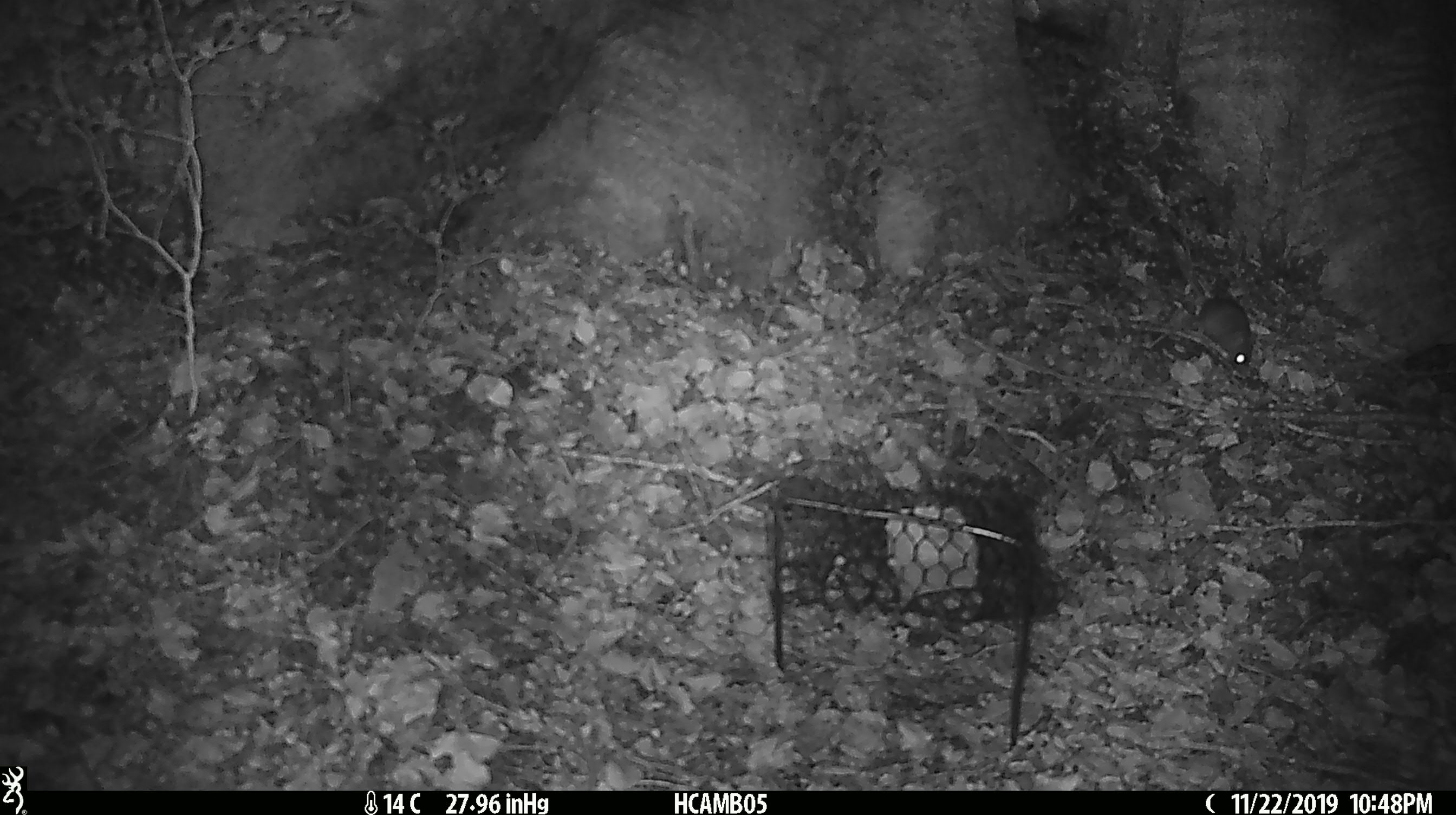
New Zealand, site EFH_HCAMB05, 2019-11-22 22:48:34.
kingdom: Animalia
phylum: Chordata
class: Mammalia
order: Rodentia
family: Muridae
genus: Mus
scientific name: Mus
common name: mouse